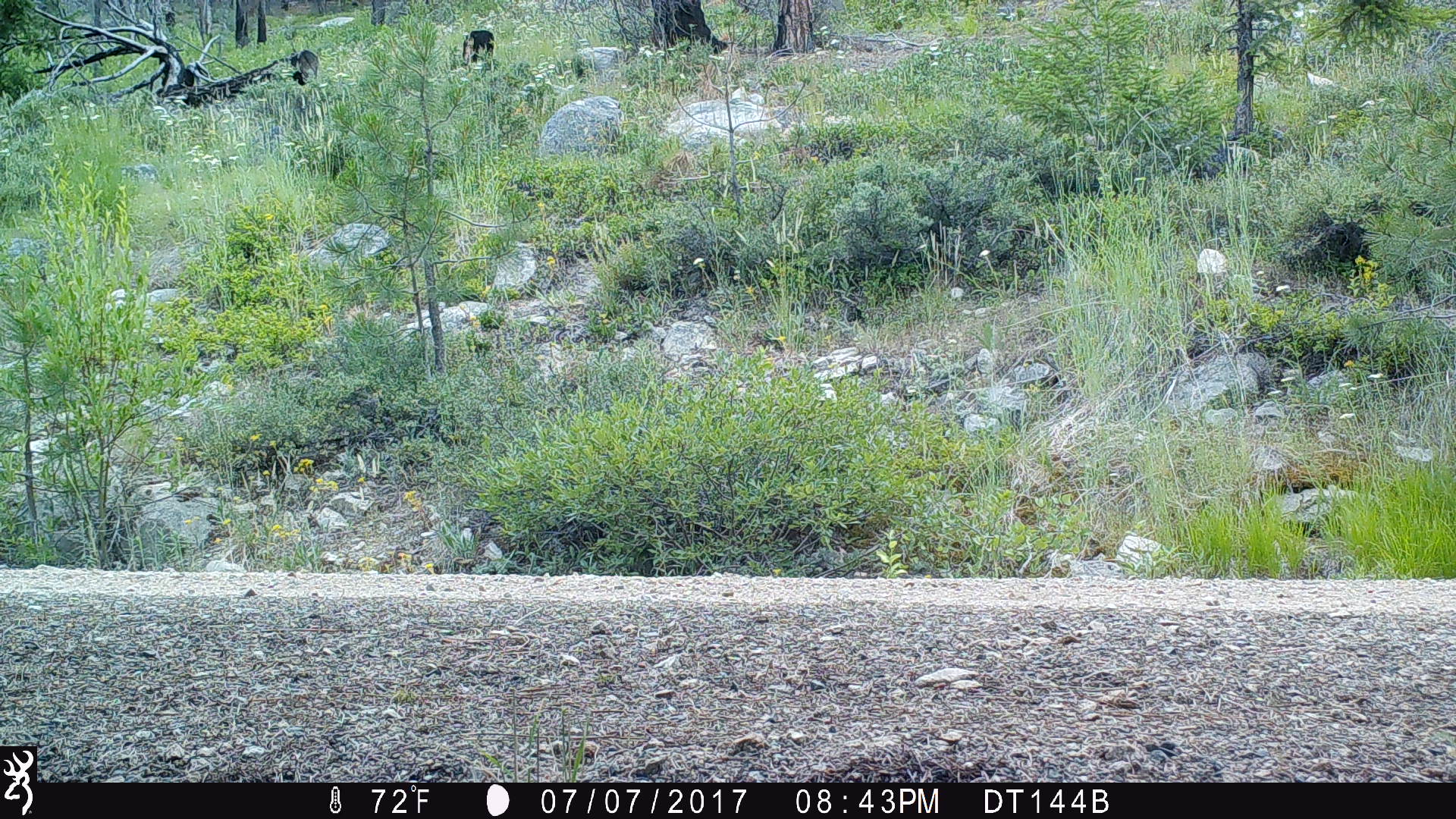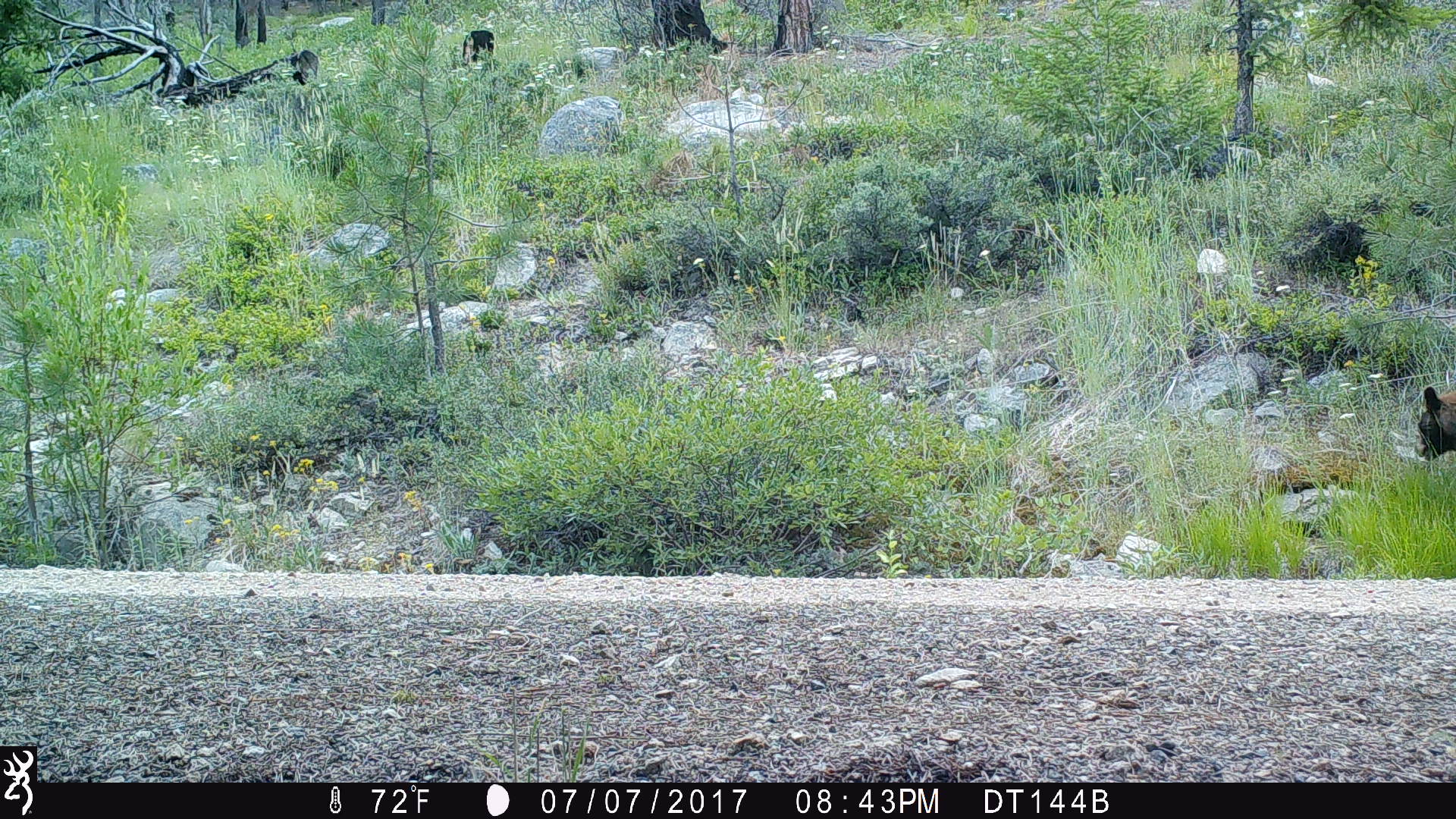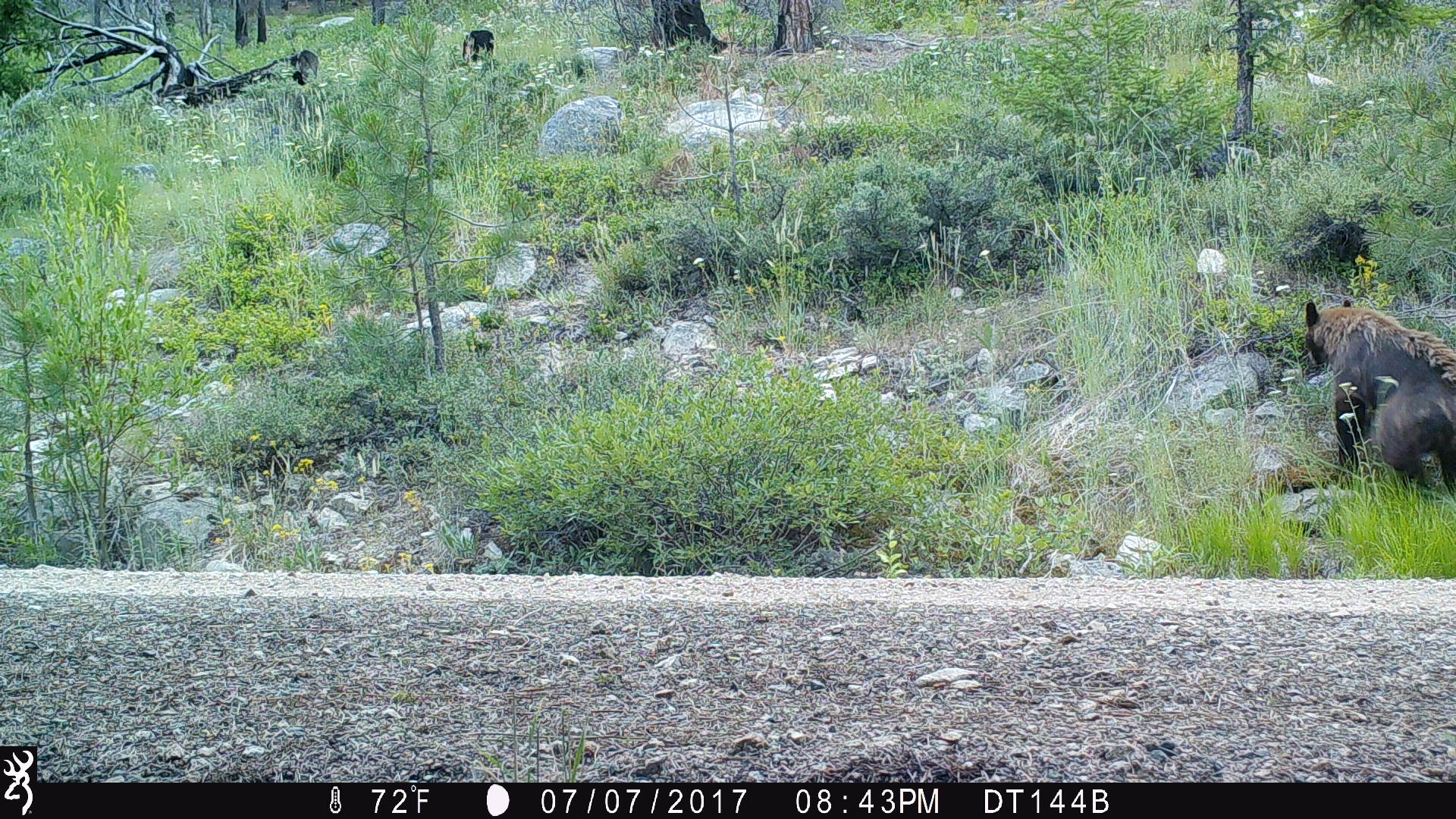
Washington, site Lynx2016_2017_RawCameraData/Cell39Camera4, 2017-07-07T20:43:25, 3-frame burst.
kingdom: Animalia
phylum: Chordata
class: Mammalia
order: Carnivora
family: Ursidae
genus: Ursus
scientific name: Ursus americanus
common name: american black bear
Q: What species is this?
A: Ursus americanus (american black bear).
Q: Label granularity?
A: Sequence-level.